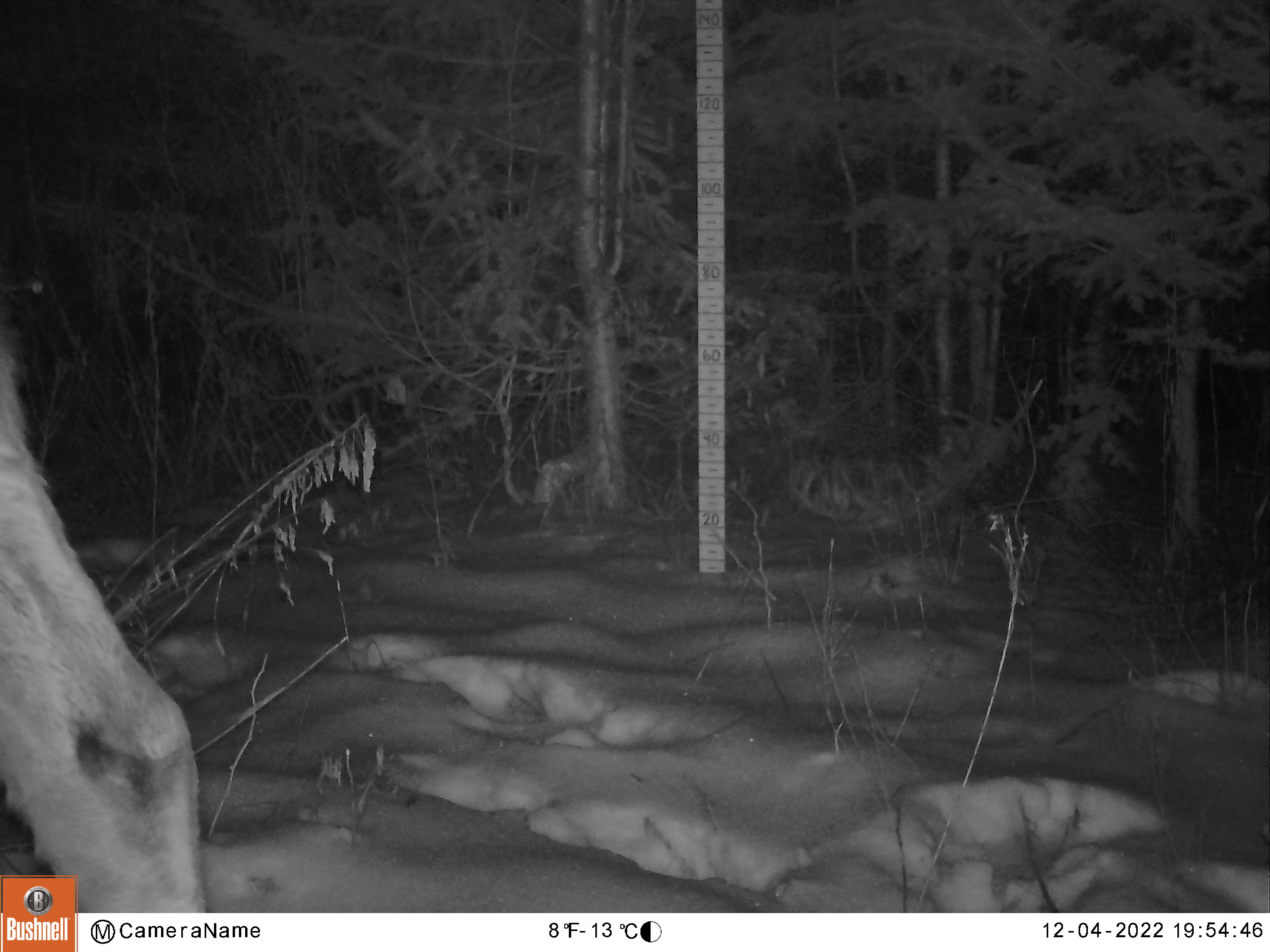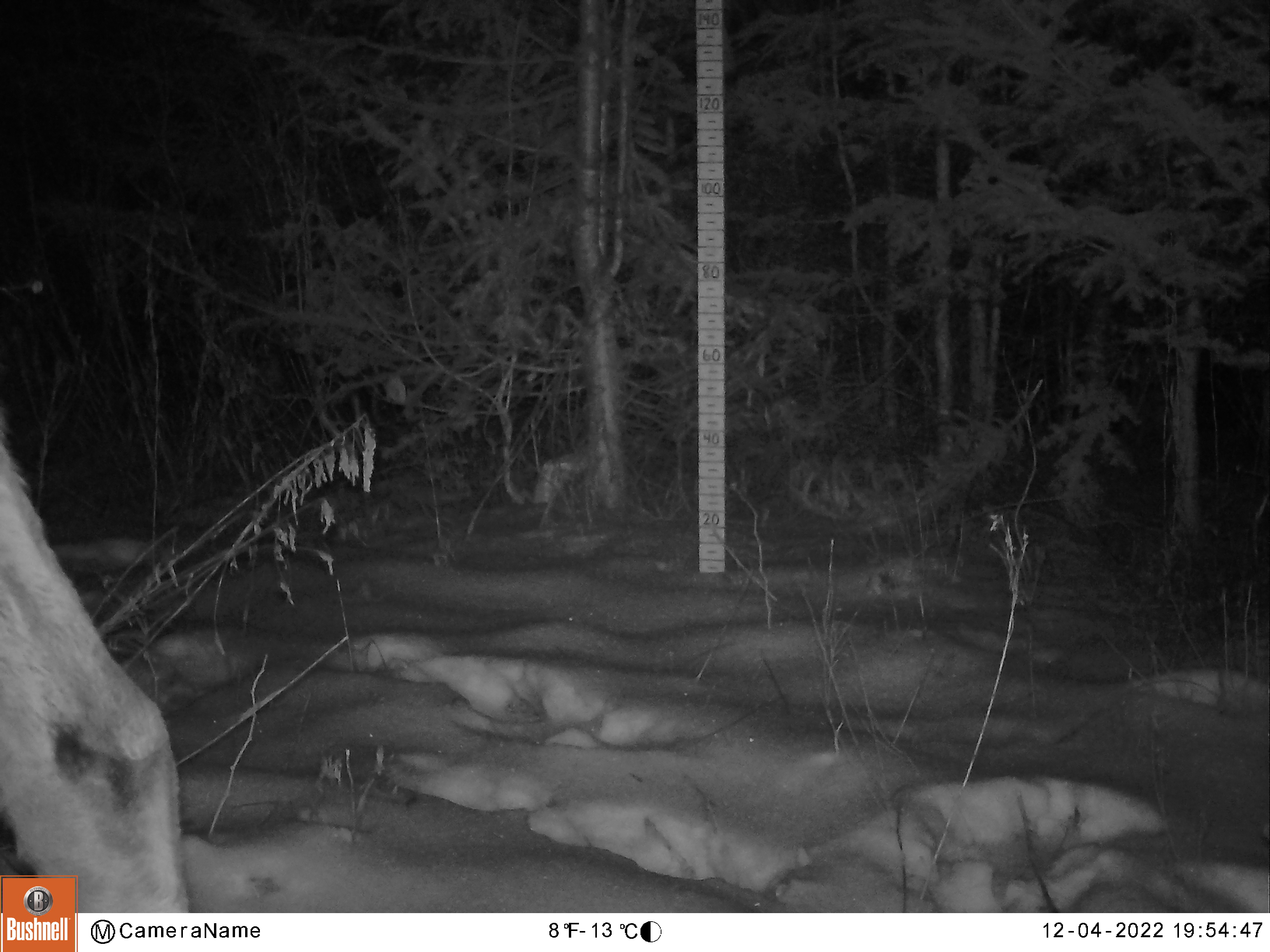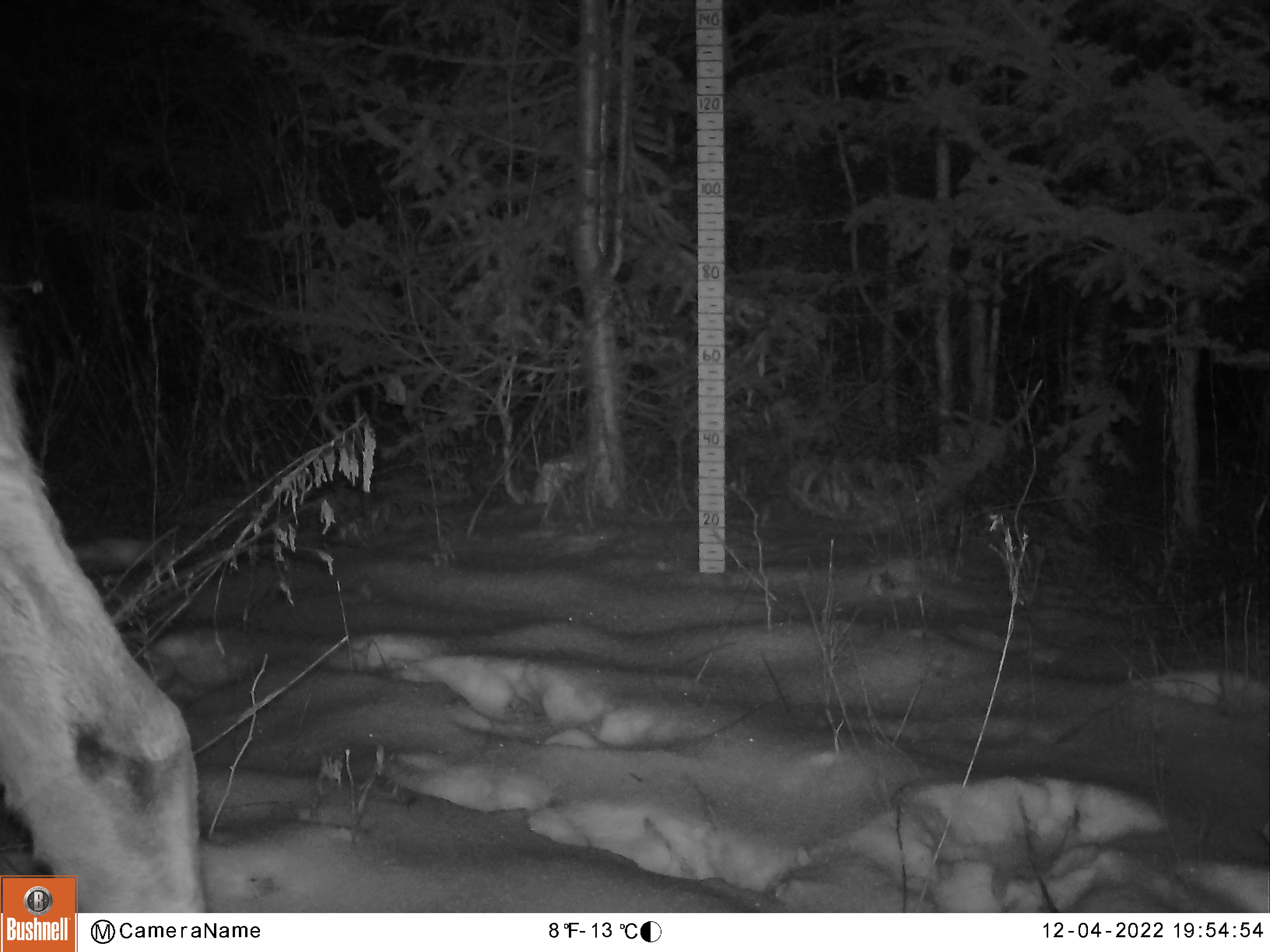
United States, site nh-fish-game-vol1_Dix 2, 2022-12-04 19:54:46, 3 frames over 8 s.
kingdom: Animalia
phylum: Chordata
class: Mammalia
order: Artiodactyla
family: Cervidae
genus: Alces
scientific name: Alces alces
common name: moose